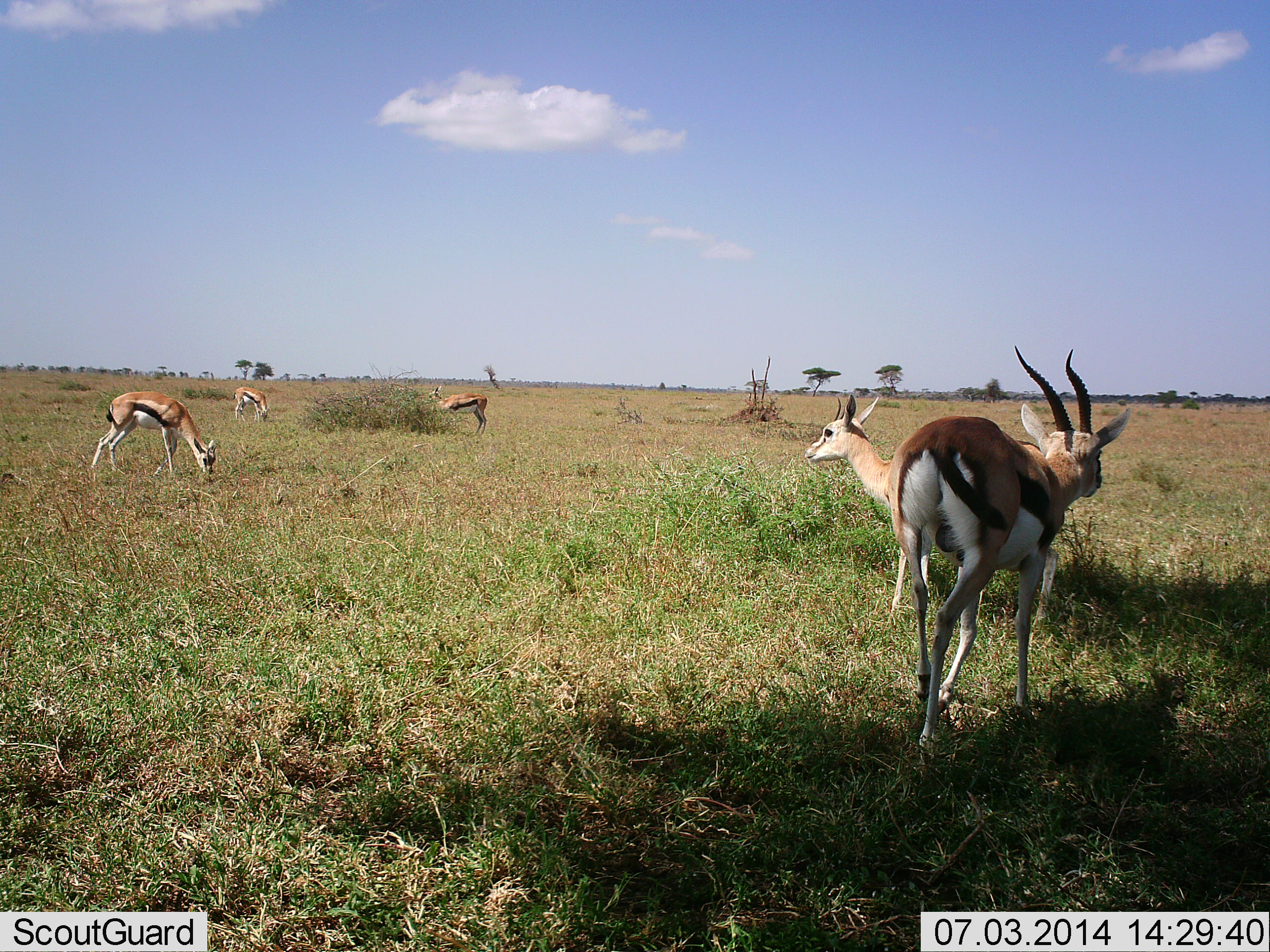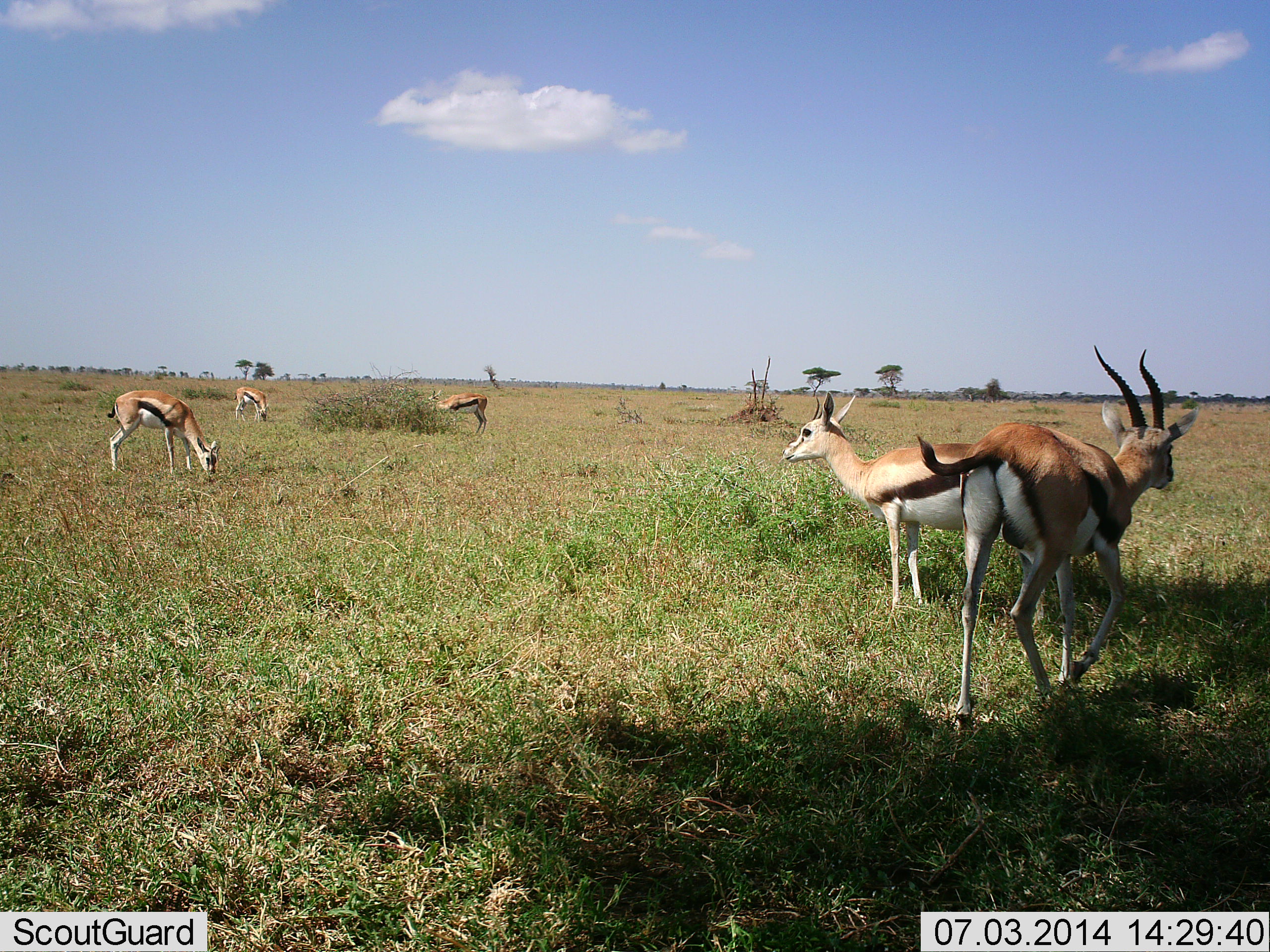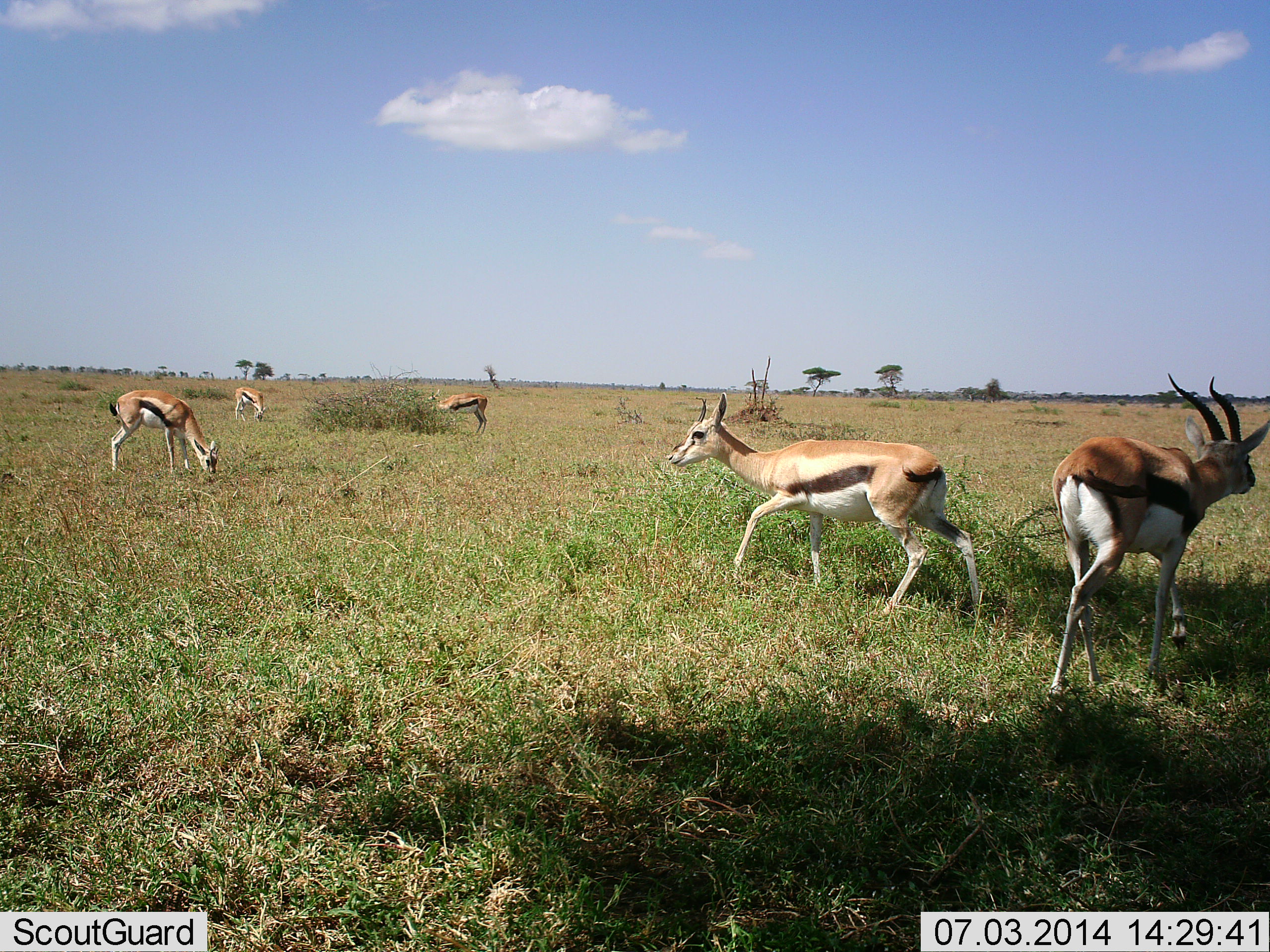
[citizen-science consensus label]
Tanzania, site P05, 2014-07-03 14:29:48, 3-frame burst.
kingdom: Animalia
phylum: Chordata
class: Mammalia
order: Artiodactyla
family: Bovidae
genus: Eudorcas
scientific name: Eudorcas thomsonii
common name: thomson's gazelle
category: gazellethomsons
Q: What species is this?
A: Gazellethomsons (thomson's gazelle) (Eudorcas thomsonii).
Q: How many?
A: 5.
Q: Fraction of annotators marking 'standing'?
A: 30%.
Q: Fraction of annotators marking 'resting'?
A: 0%.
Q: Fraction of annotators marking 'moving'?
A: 80%.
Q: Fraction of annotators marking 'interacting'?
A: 0%.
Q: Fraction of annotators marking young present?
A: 0%.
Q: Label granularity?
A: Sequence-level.